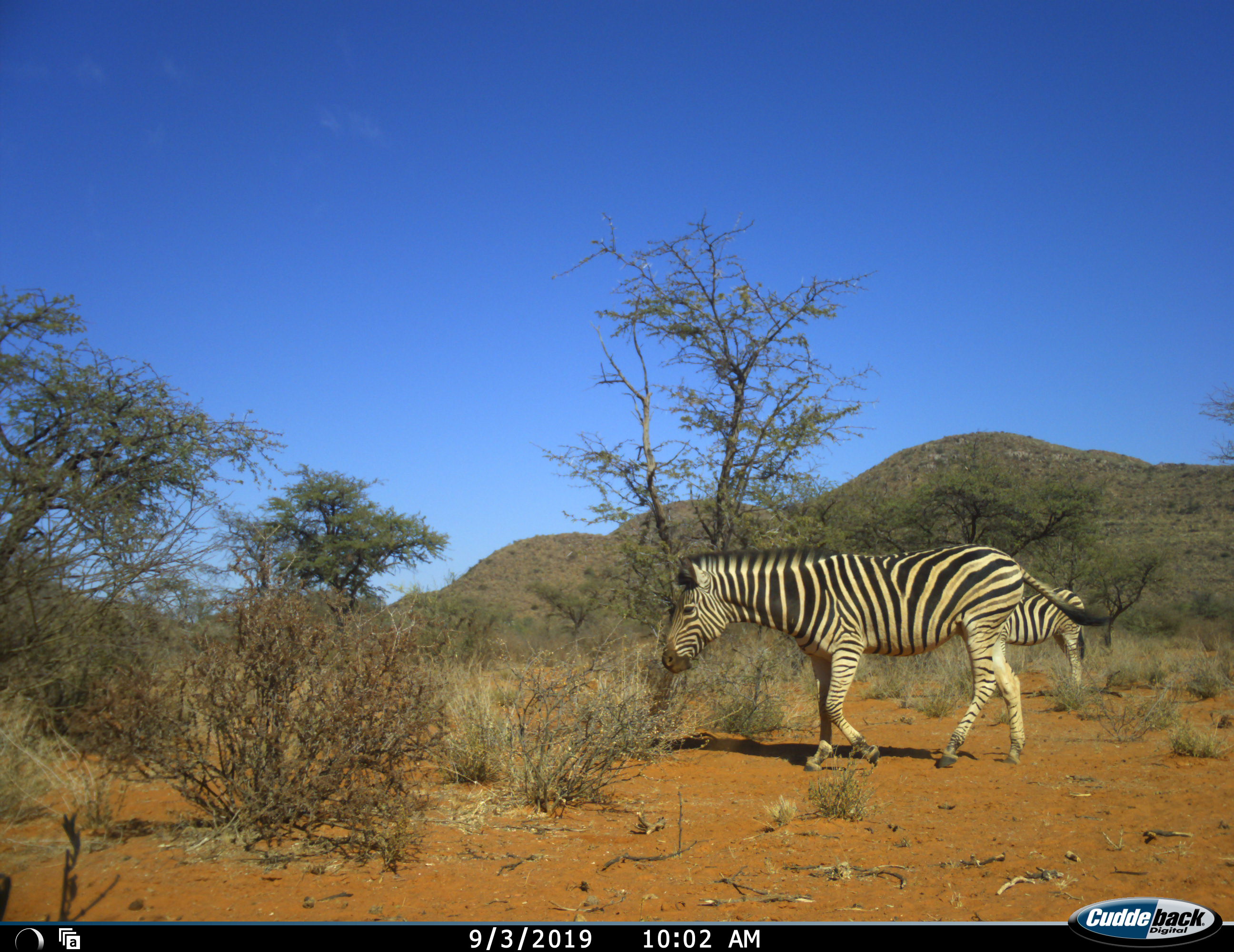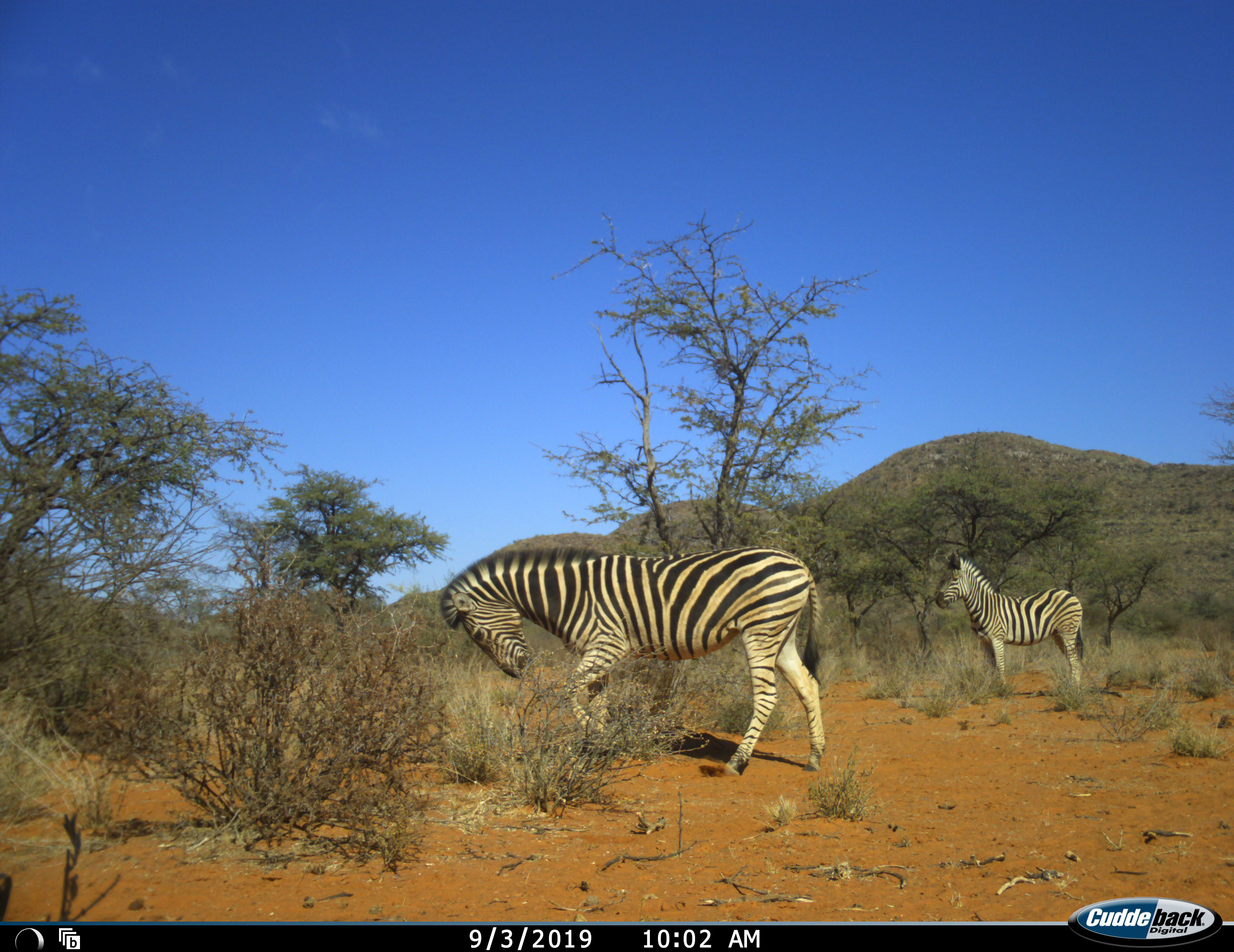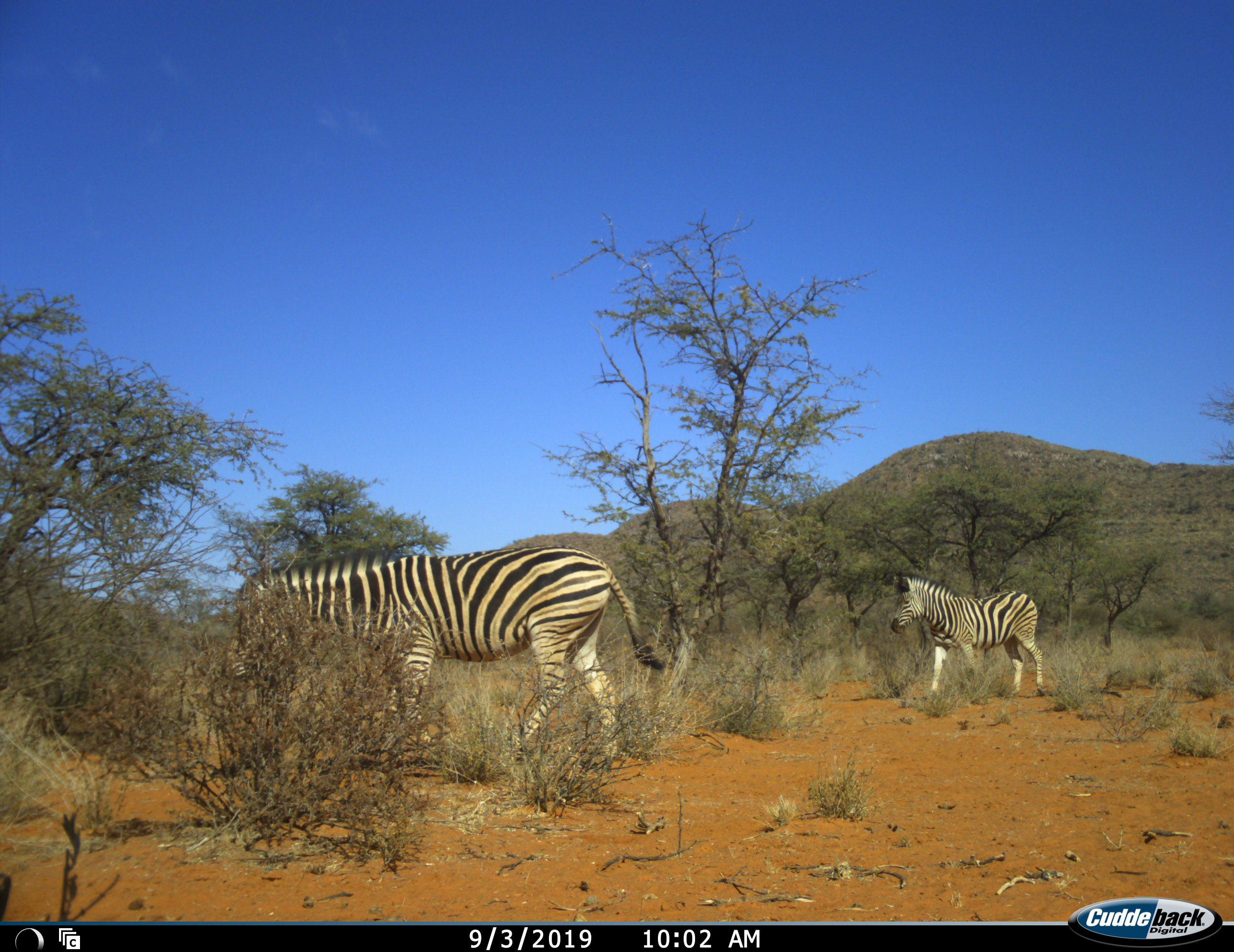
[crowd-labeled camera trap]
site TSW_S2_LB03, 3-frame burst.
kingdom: Animalia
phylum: Chordata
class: Mammalia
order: Perissodactyla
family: Equidae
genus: Equus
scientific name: Equus quagga burchellii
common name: burchell's zebra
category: zebraburchells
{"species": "zebraburchells (burchell's zebra) (Equus quagga burchellii)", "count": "2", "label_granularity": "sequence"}